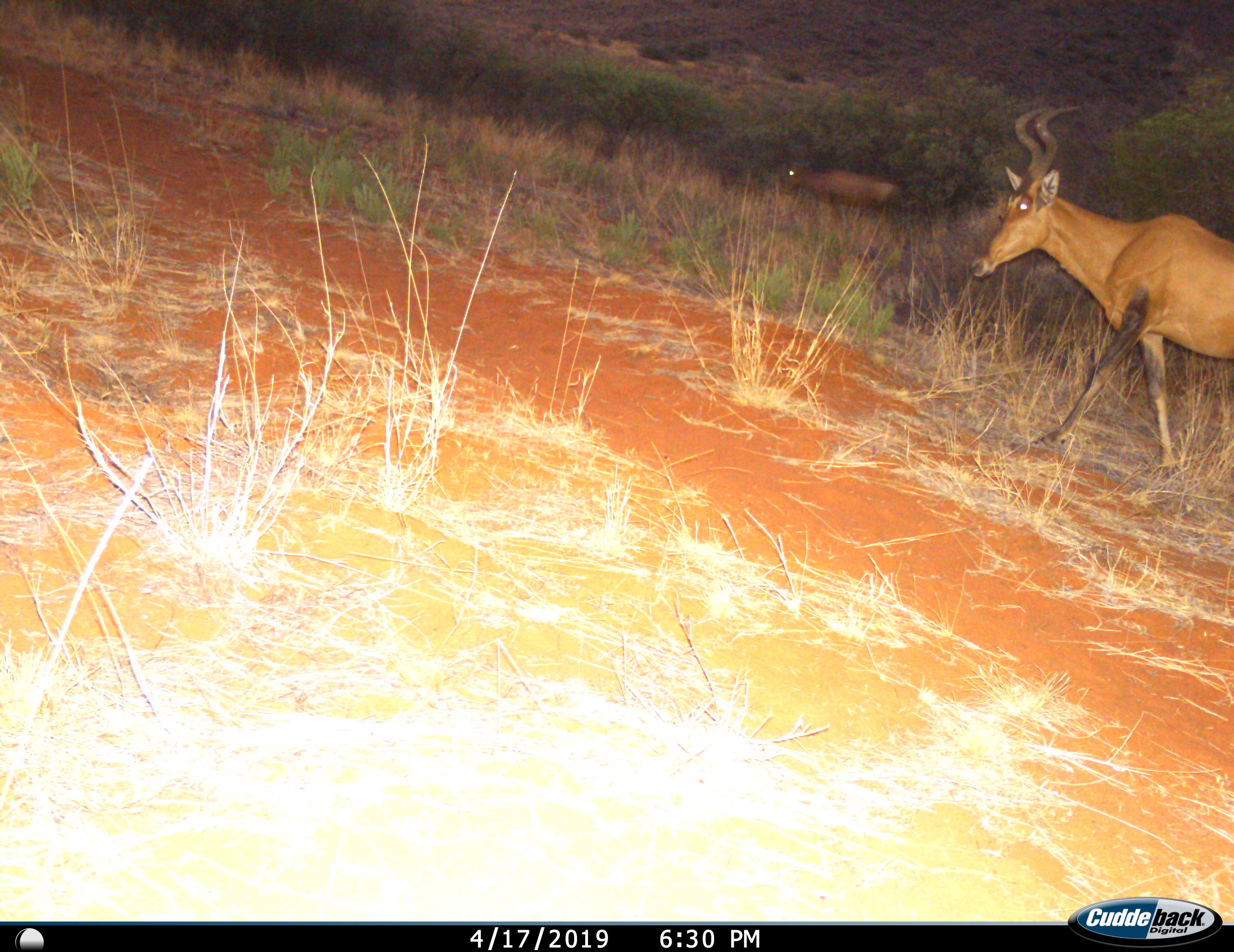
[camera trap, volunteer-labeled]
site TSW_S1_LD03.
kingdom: Animalia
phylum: Chordata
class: Mammalia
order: Artiodactyla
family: Bovidae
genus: Alcelaphus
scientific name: Alcelaphus buselaphus caama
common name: red hartebeest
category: hartebeestred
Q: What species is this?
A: Hartebeestred (red hartebeest) (Alcelaphus buselaphus caama).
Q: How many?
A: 2.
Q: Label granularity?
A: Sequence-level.